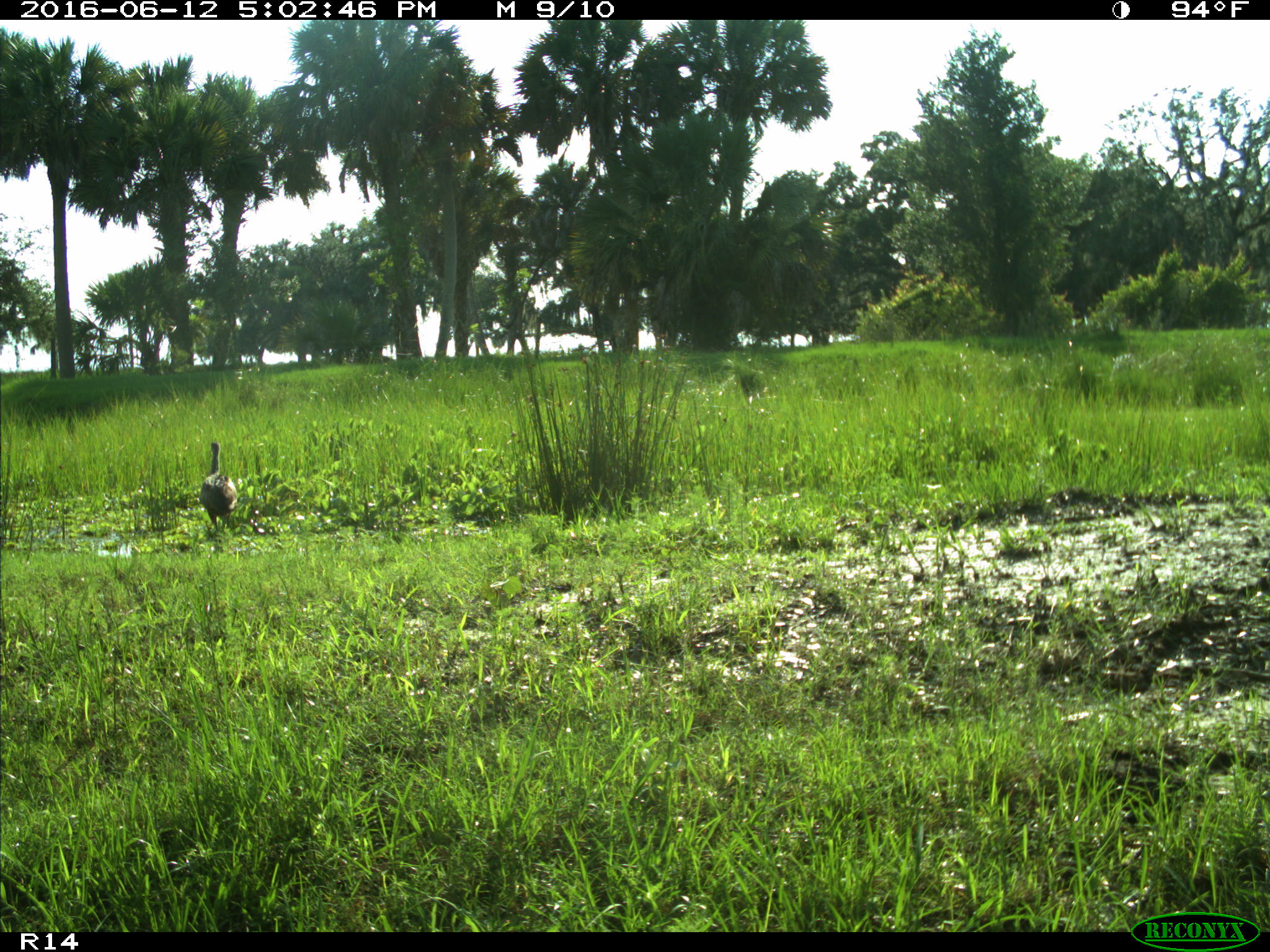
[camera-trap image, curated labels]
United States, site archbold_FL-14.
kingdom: Animalia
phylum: Chordata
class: Mammalia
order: Carnivora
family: Felidae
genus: Lynx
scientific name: Lynx rufus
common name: bobcat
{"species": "Lynx rufus (bobcat)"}